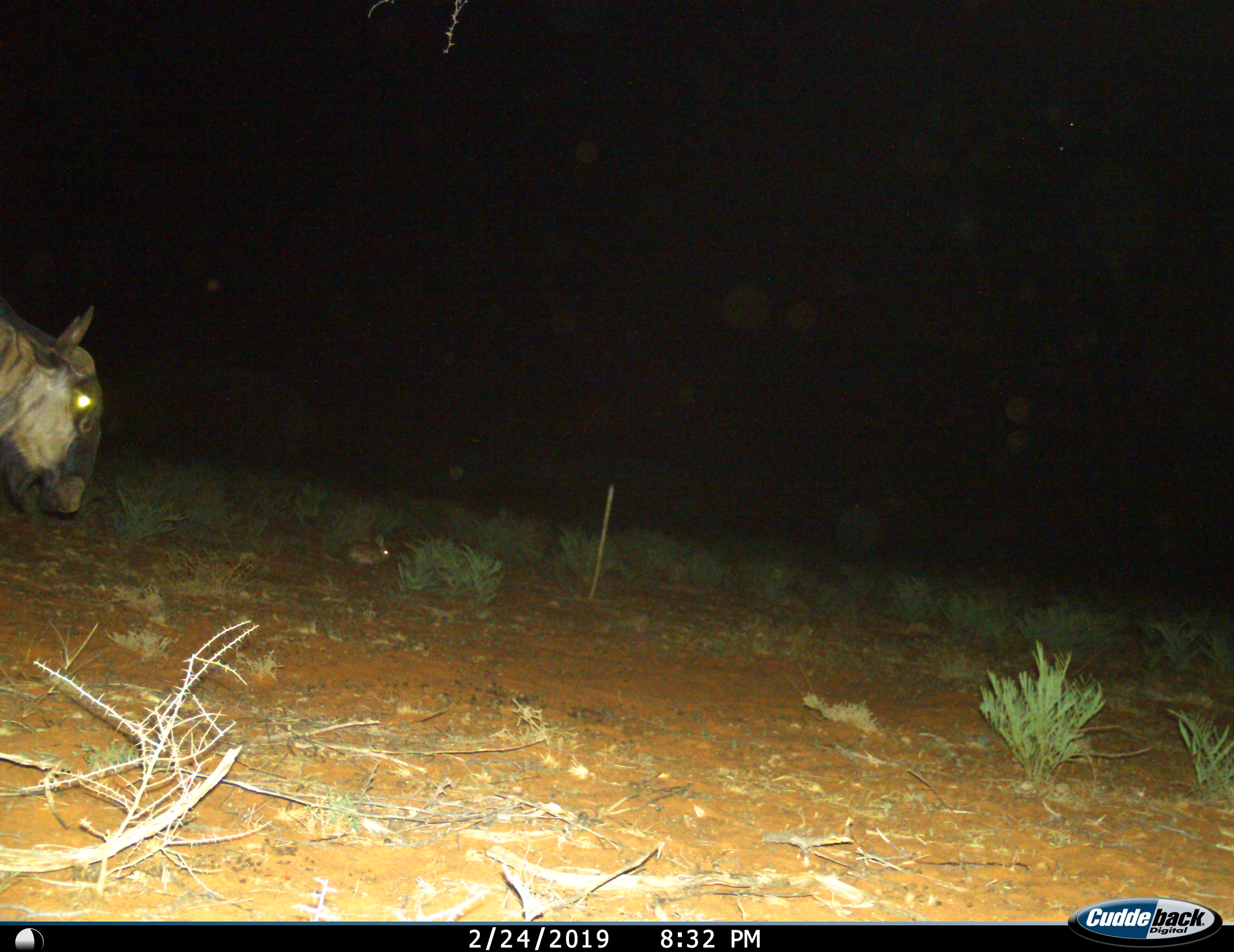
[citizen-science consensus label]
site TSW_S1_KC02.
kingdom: Animalia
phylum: Chordata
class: Mammalia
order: Artiodactyla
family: Bovidae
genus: Connochaetes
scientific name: Connochaetes taurinus taurinus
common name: blue wildebeest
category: wildebeestblue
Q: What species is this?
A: Wildebeestblue (blue wildebeest) (Connochaetes taurinus taurinus).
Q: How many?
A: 1.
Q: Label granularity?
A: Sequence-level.